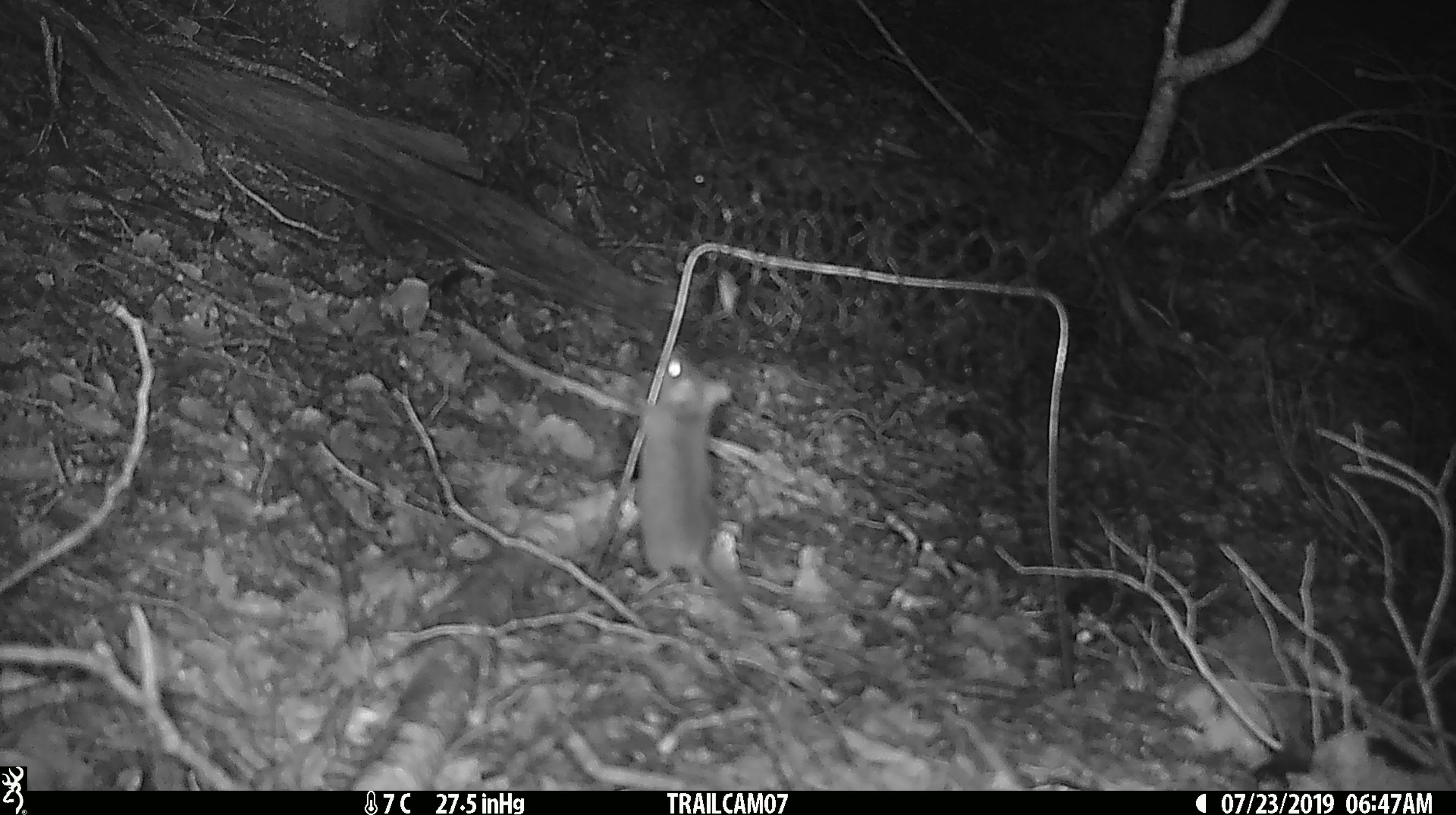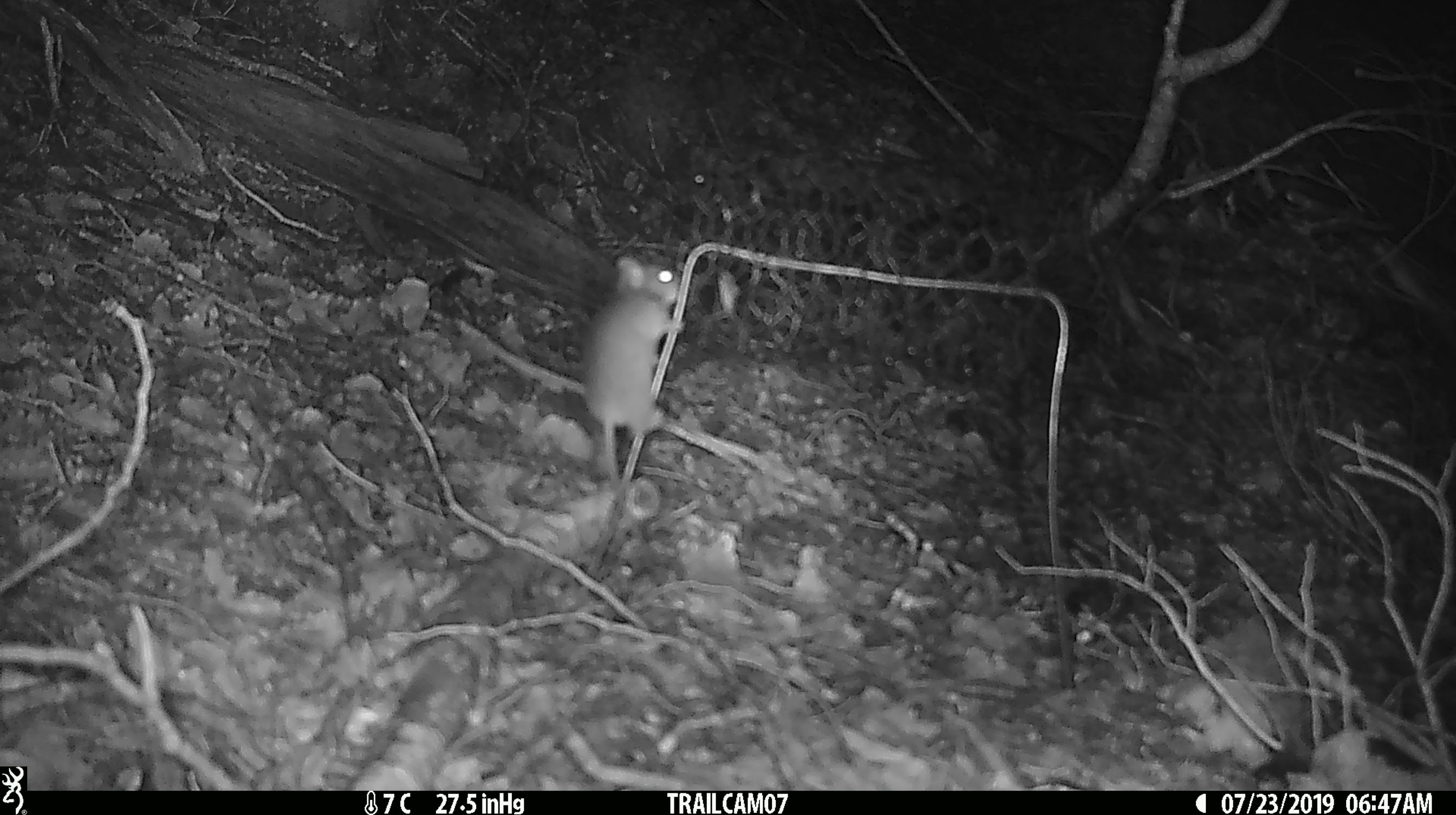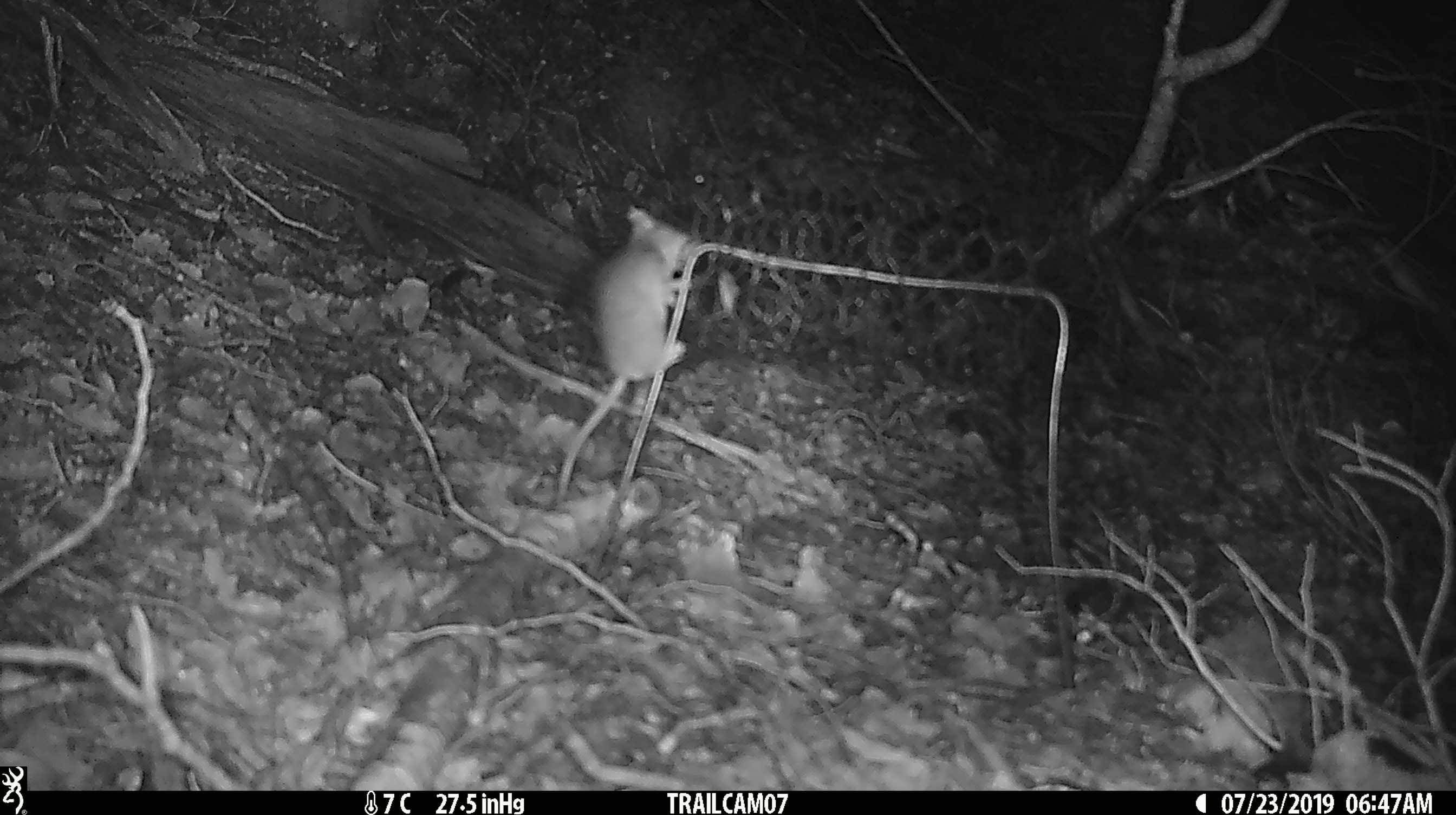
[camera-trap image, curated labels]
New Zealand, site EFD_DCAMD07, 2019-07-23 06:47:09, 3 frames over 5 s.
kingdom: Animalia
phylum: Chordata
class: Mammalia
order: Rodentia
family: Muridae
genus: Mus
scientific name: Mus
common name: mouse